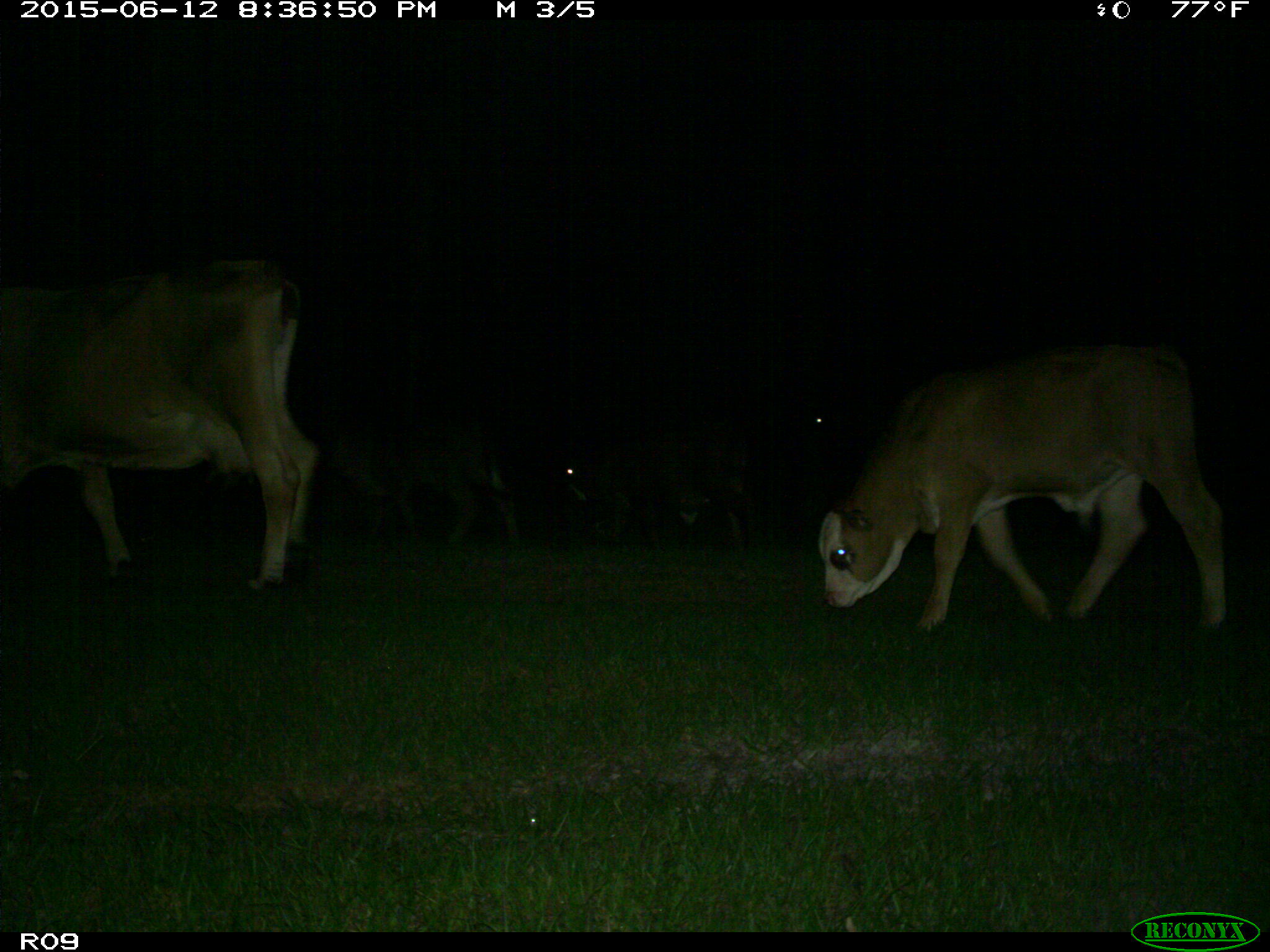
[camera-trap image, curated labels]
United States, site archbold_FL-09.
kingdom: Animalia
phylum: Chordata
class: Mammalia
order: Artiodactyla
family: Bovidae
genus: Bos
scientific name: Bos taurus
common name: domestic cow